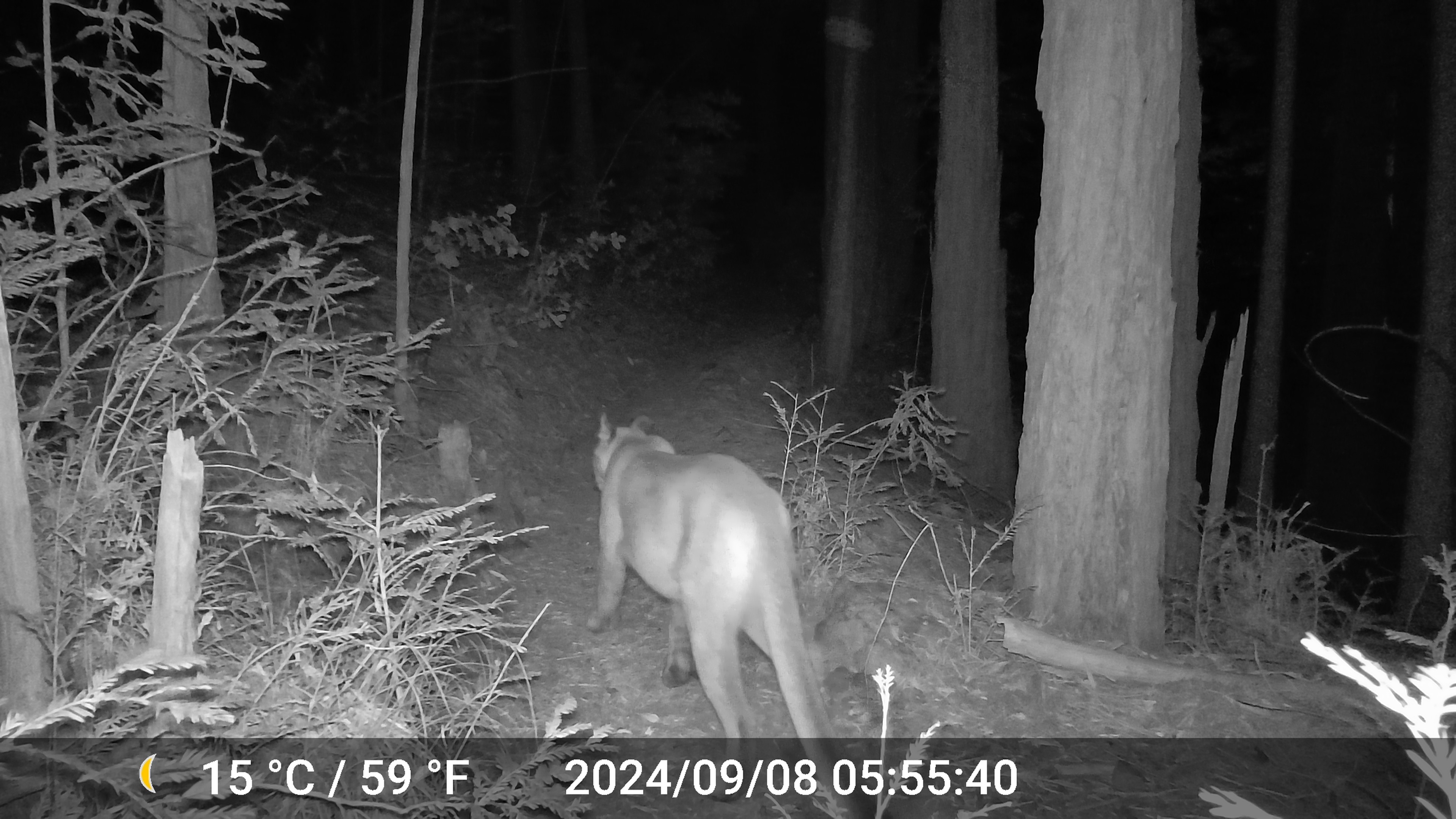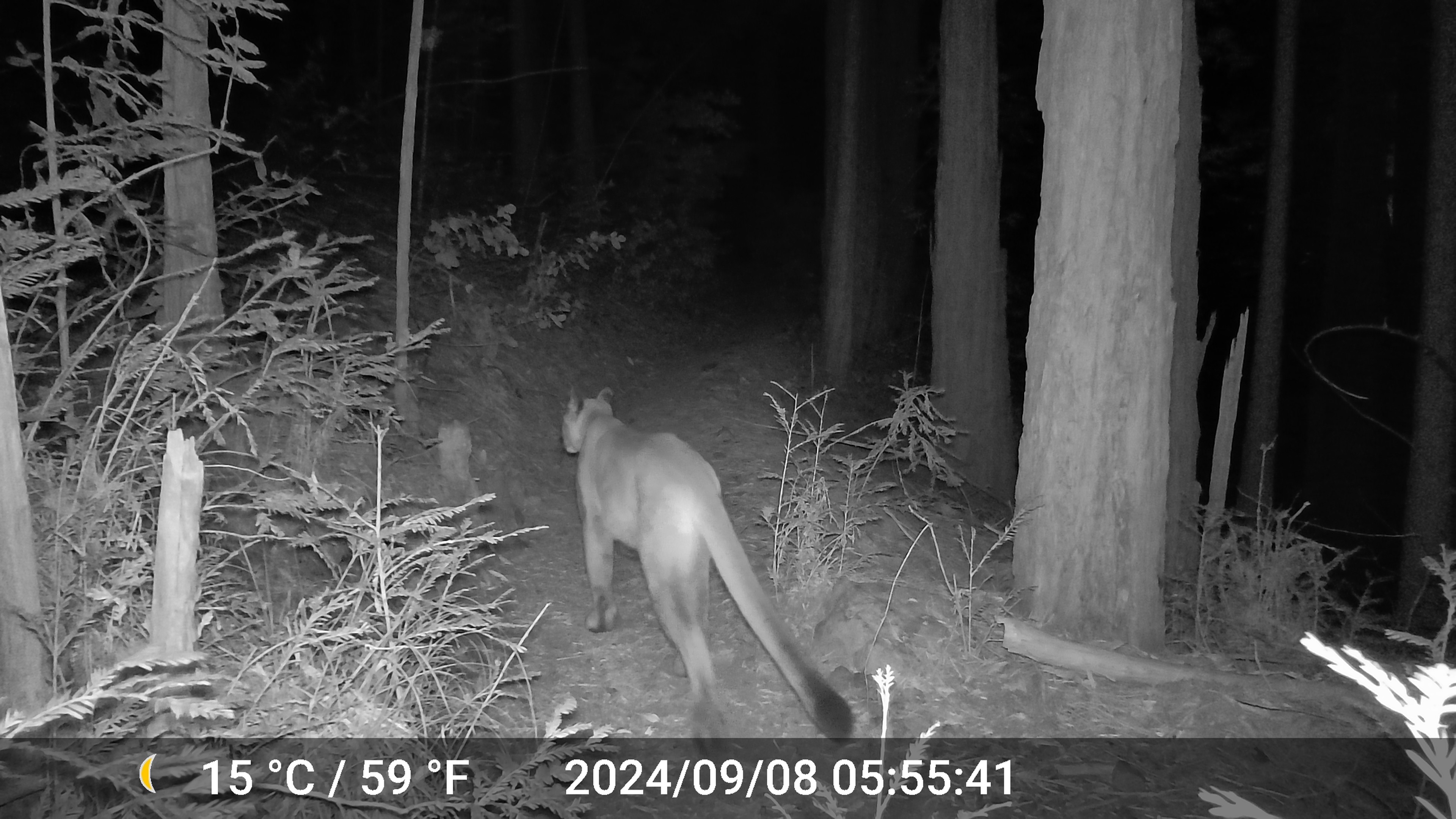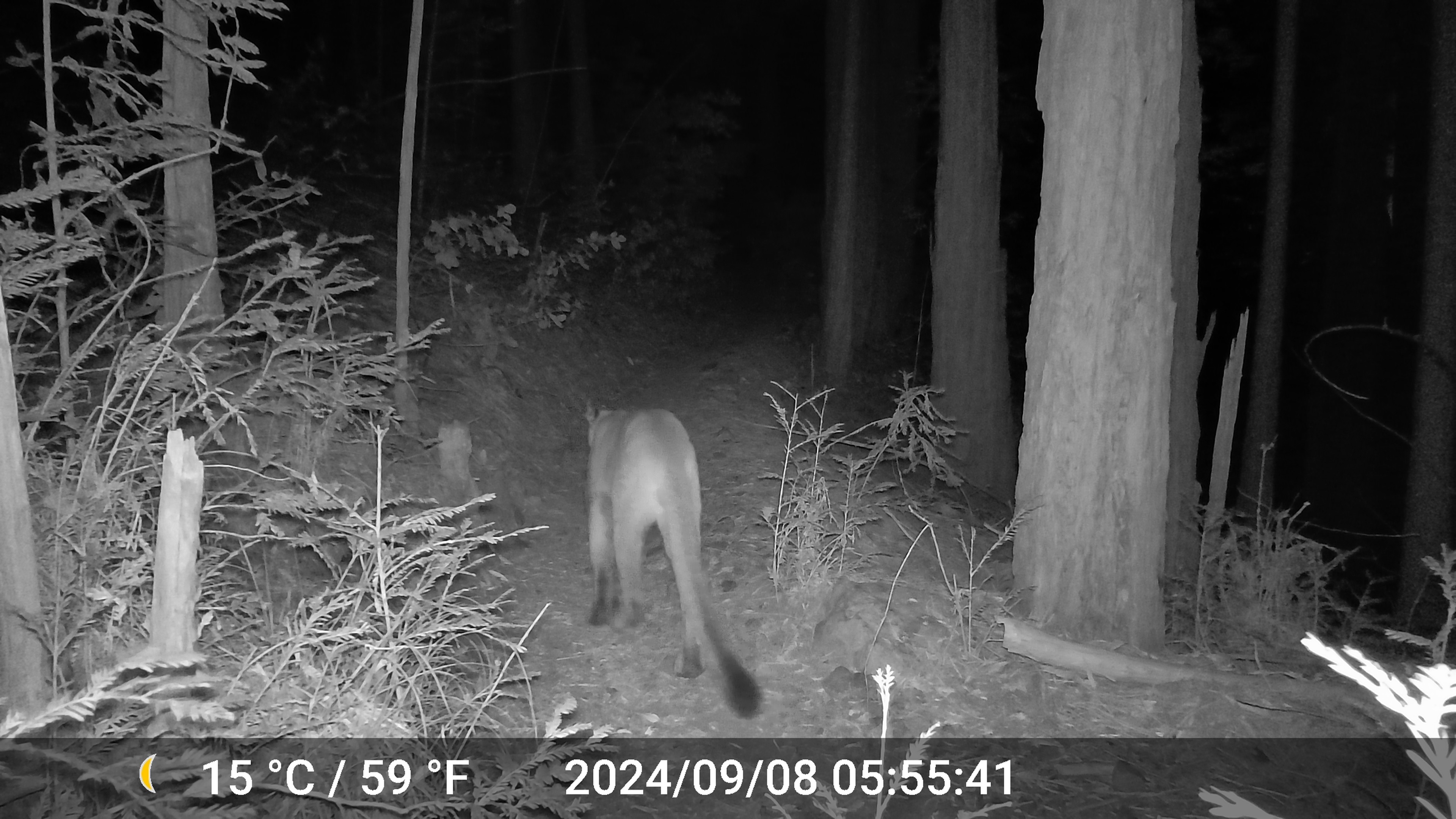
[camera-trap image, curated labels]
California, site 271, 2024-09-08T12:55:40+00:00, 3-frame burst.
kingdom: Animalia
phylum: Chordata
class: Mammalia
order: Carnivora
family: Felidae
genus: Puma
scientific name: Puma concolor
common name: puma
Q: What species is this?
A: Puma (Puma concolor).